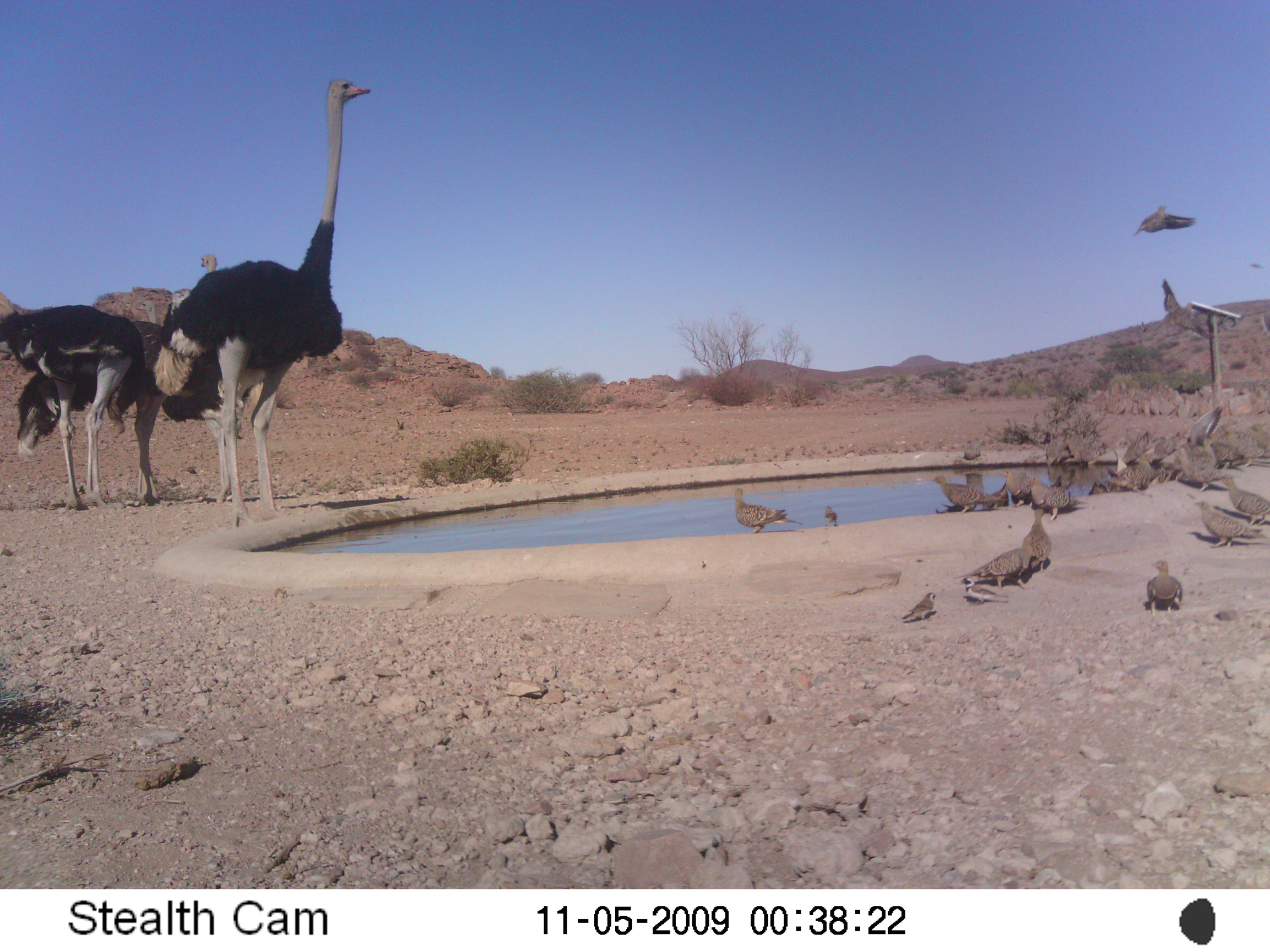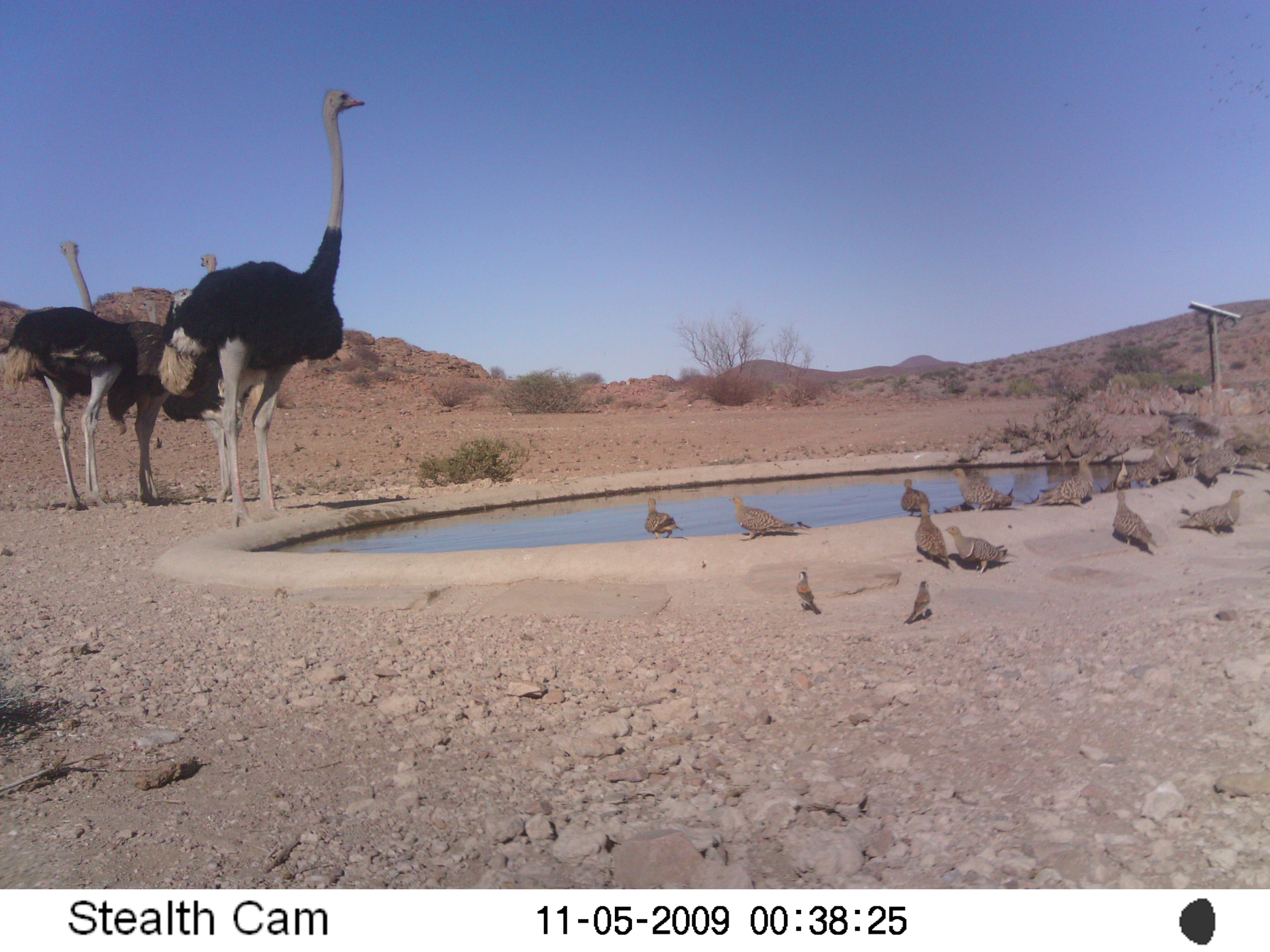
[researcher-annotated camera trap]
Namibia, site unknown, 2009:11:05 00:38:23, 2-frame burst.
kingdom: Animalia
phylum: Chordata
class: Aves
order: Struthioniformes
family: Struthionidae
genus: Struthio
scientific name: Struthio camelus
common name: common ostrich